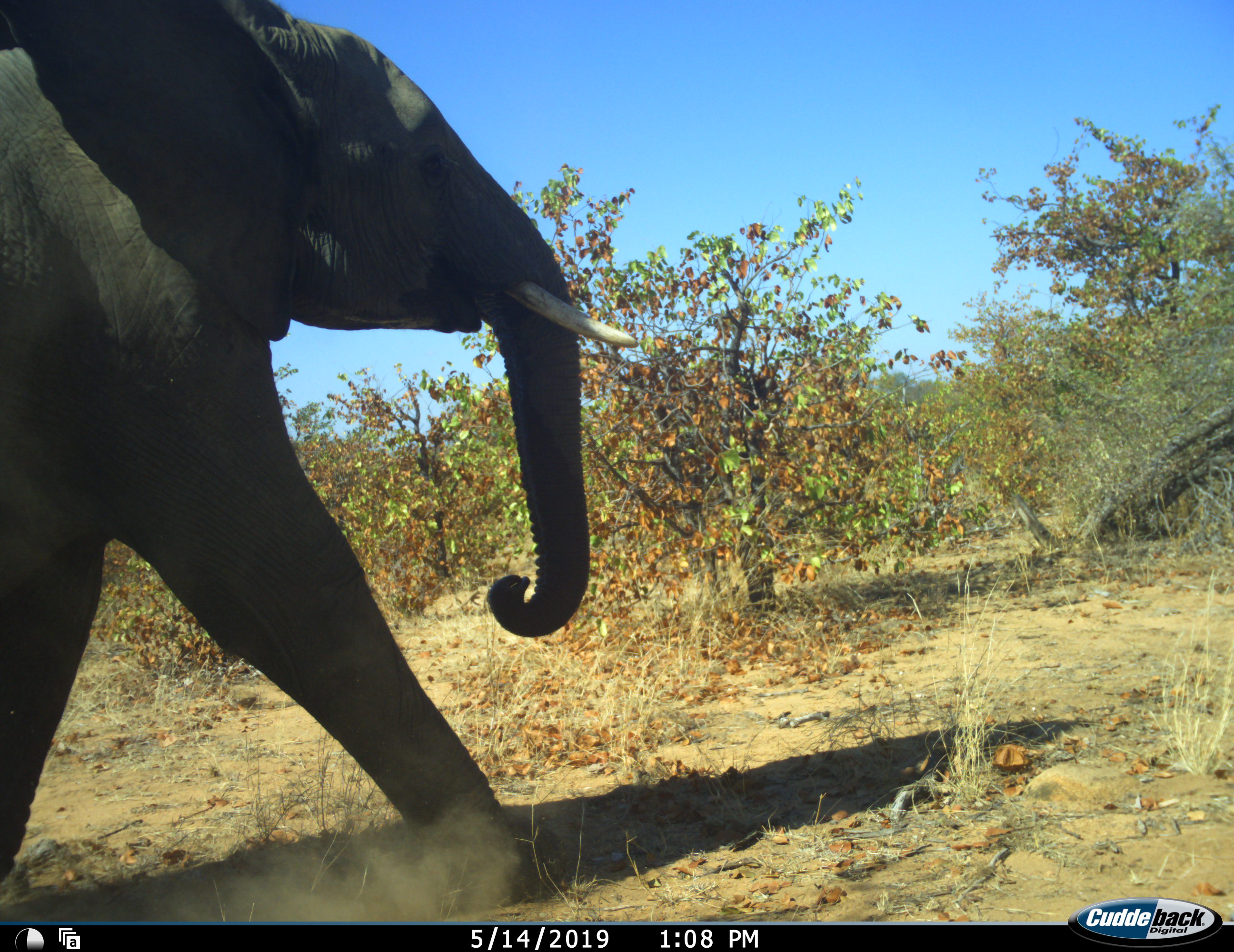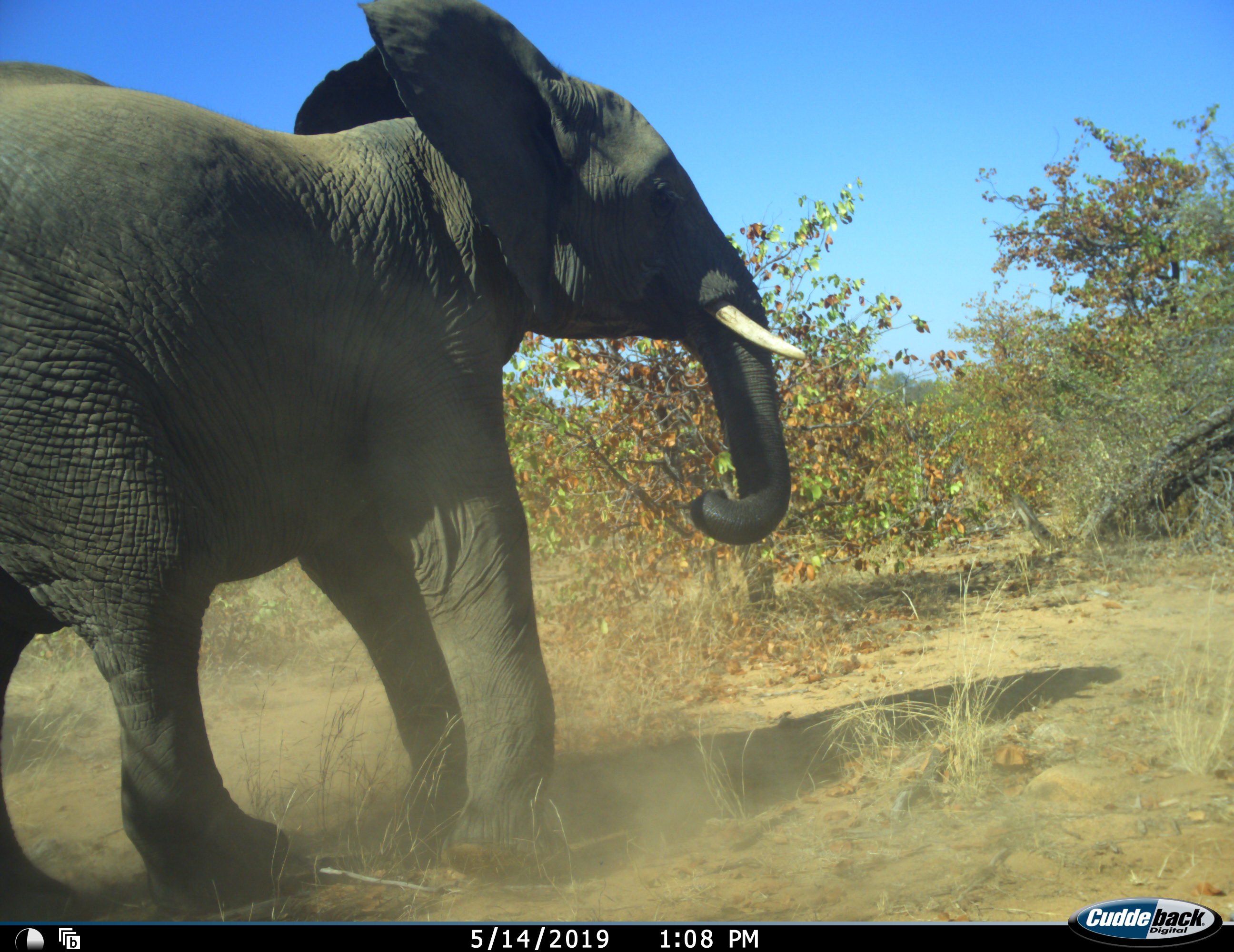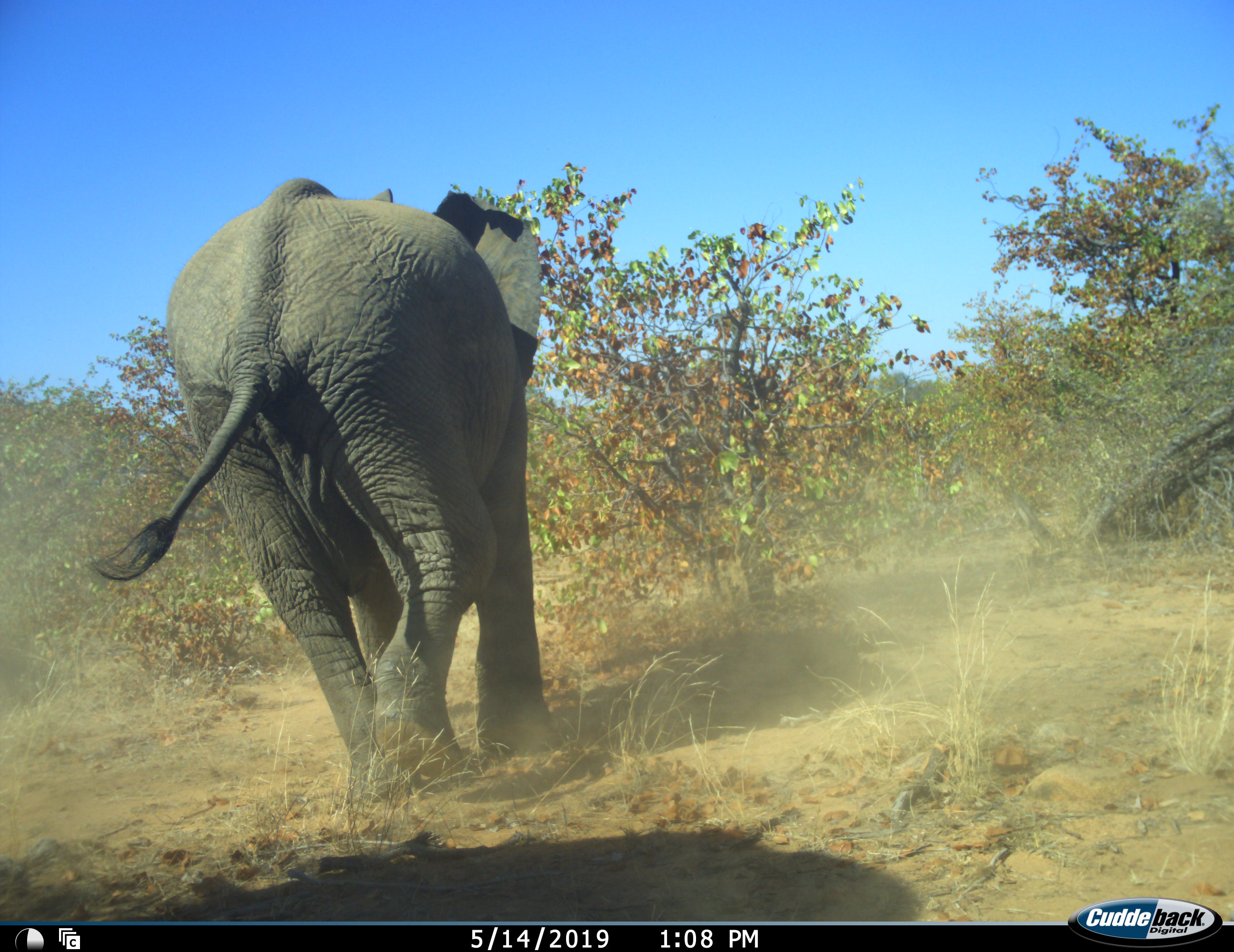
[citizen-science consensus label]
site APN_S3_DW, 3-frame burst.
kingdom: Animalia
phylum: Chordata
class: Mammalia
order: Proboscidea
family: Elephantidae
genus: Loxodonta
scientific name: Loxodonta africana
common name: african bush elephant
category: elephant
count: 1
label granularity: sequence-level